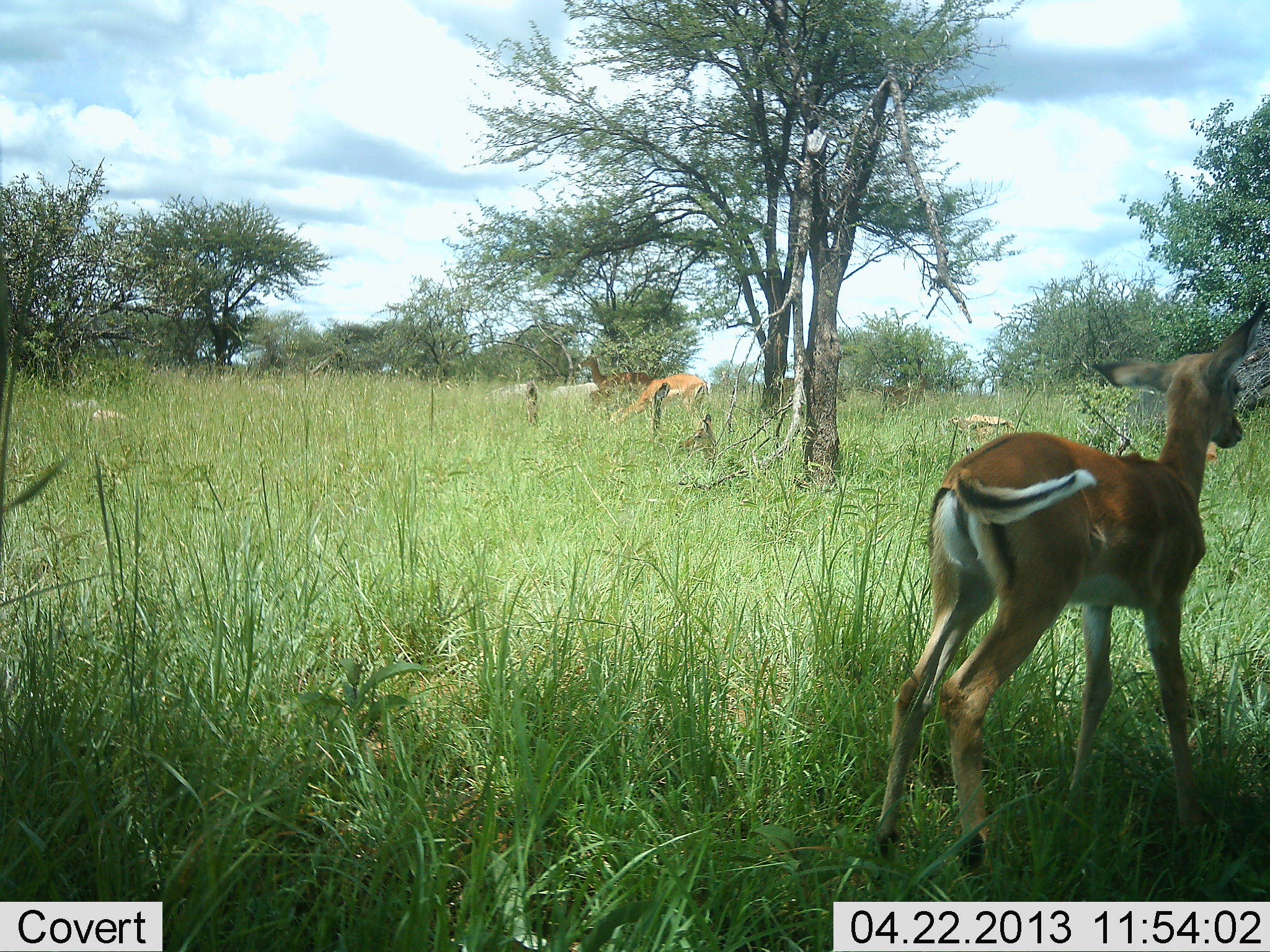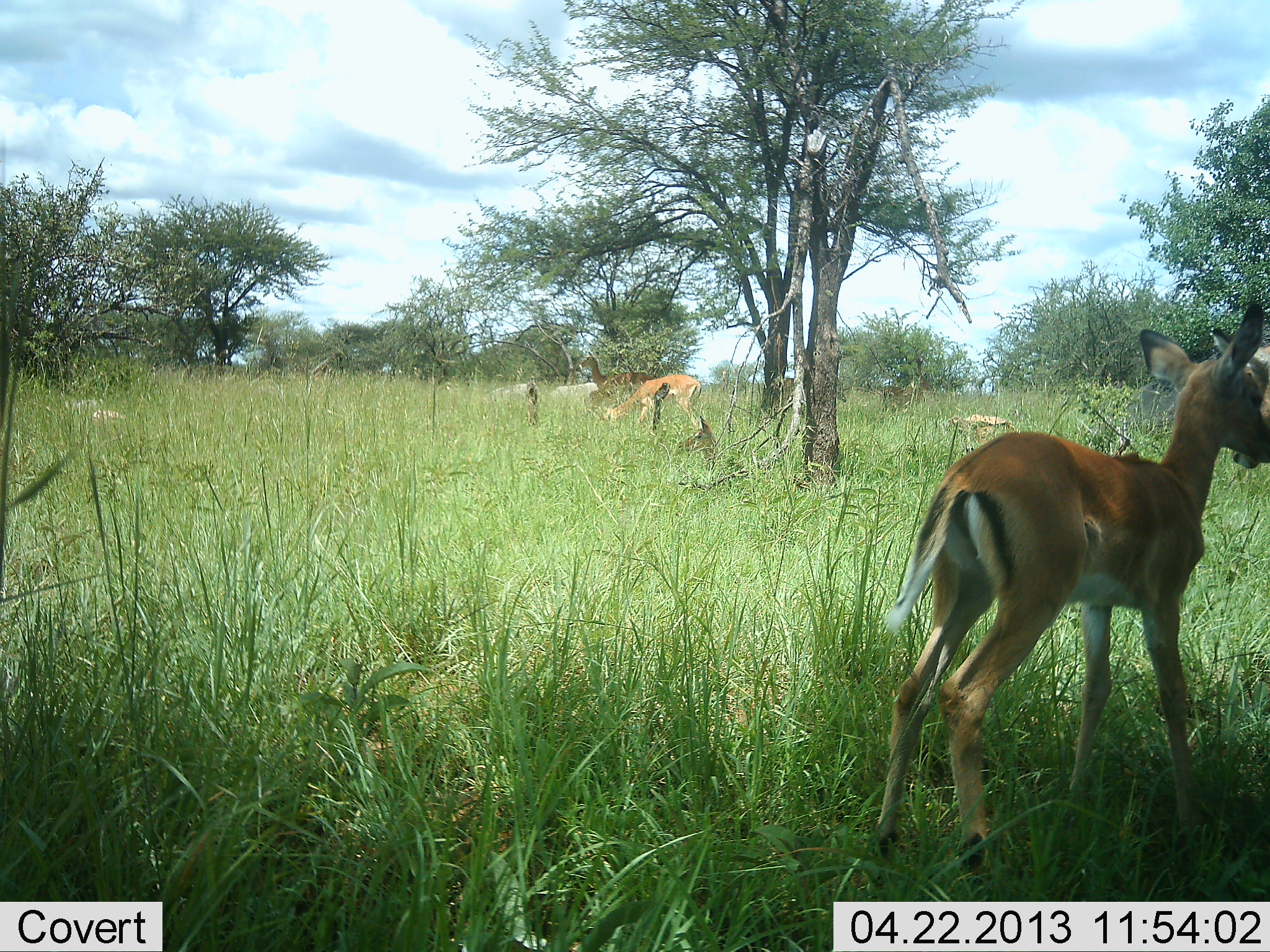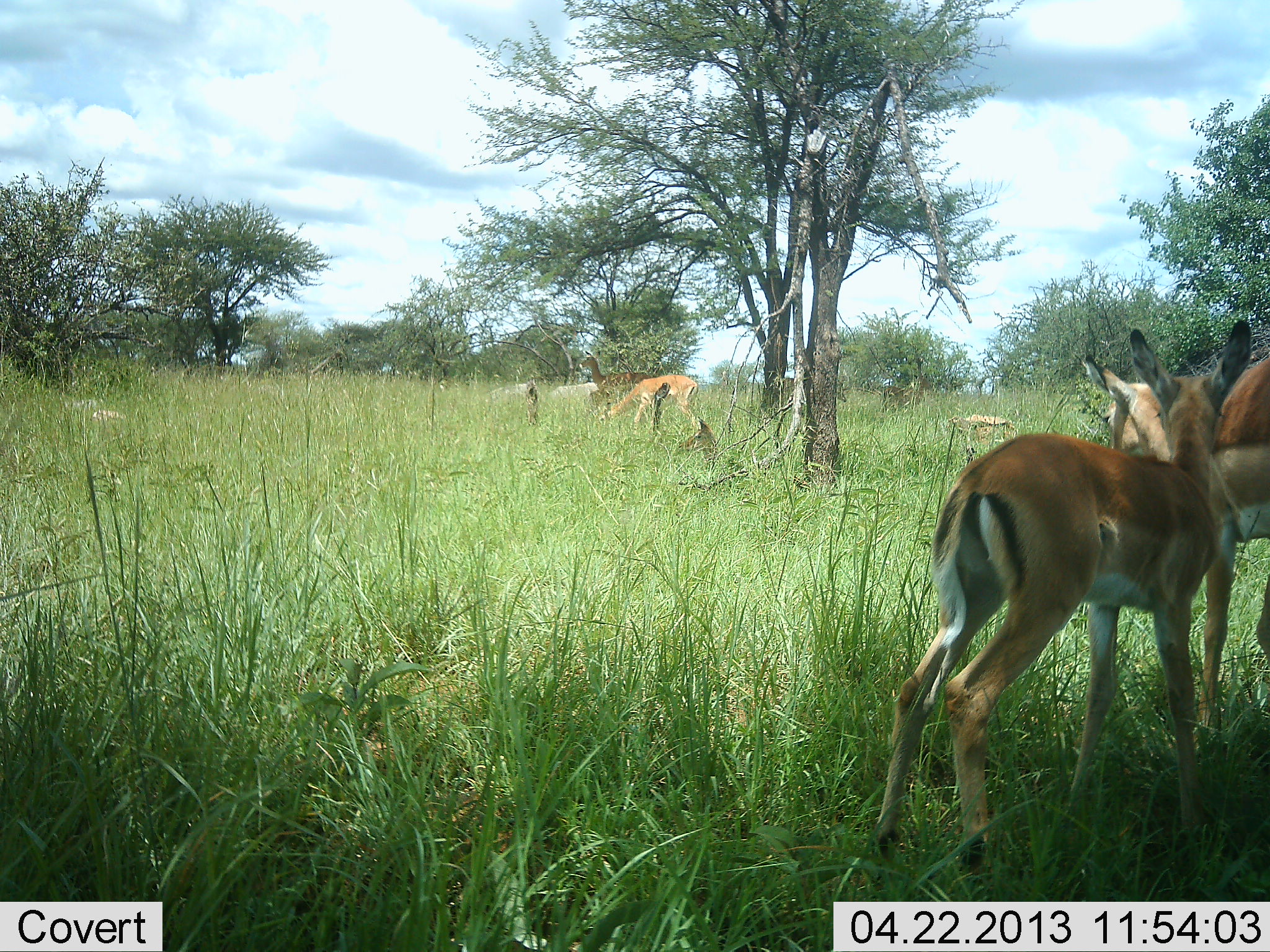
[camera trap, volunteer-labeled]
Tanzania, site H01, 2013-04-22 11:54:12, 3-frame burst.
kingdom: Animalia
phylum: Chordata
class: Mammalia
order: Artiodactyla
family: Bovidae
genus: Aepyceros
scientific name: Aepyceros melampus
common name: impala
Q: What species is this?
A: Impala (Aepyceros melampus).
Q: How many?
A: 4.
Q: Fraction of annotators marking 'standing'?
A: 88%.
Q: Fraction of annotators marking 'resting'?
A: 25%.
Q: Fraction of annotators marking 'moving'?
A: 38%.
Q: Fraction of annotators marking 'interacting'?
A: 0%.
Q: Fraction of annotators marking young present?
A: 75%.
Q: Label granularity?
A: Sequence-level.